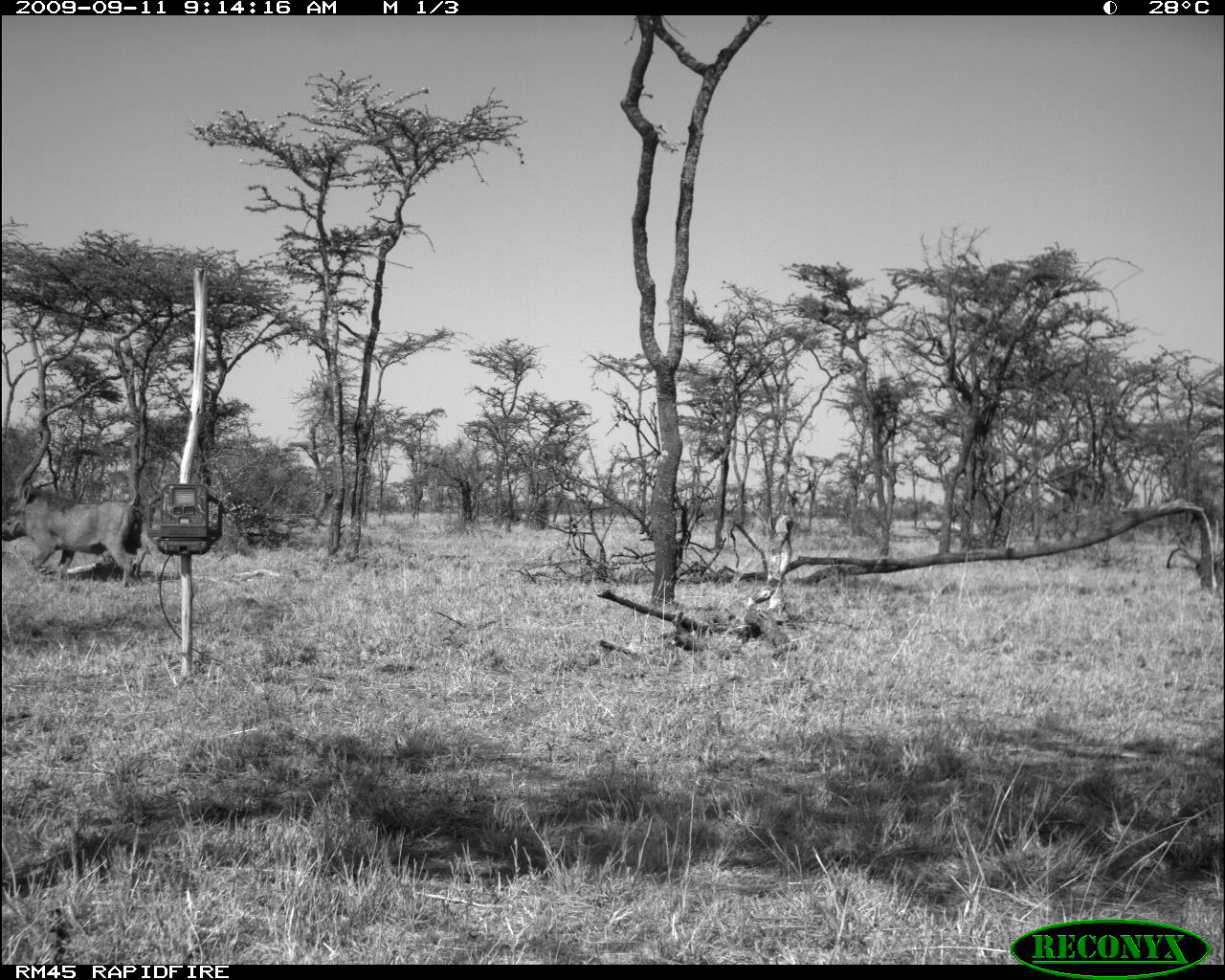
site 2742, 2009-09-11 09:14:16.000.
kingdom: Animalia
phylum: Chordata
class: Mammalia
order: Artiodactyla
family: Suidae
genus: Phacochoerus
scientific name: Phacochoerus africanus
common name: common warthog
Phacochoerus africanus (common warthog), count 1.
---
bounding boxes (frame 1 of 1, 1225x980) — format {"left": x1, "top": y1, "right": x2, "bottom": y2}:
phacochoerus africanus: {"left": 0, "top": 423, "right": 147, "bottom": 586}